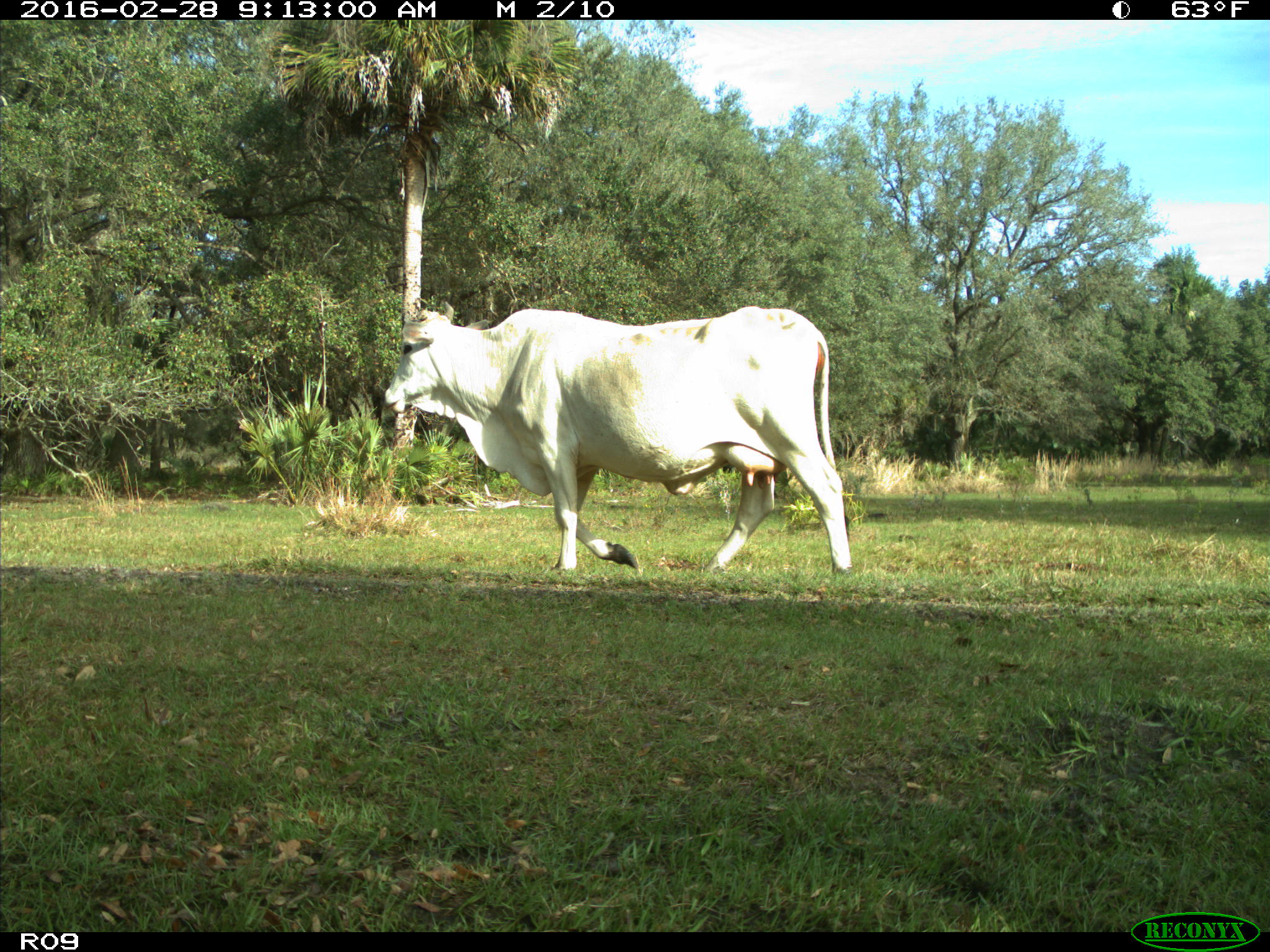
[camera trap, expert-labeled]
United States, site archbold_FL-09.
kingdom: Animalia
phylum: Chordata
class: Mammalia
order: Artiodactyla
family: Bovidae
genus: Bos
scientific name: Bos taurus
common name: domestic cow